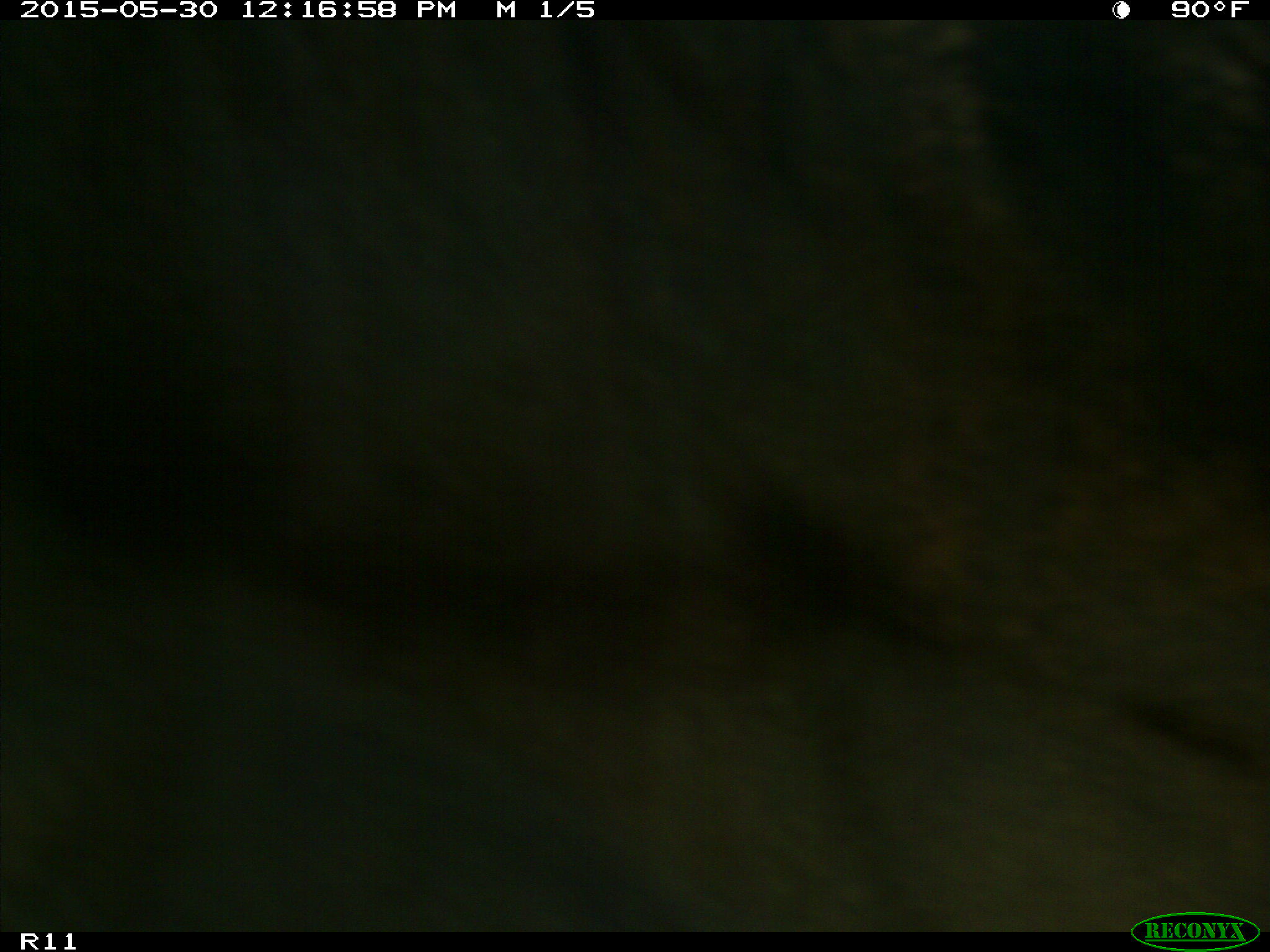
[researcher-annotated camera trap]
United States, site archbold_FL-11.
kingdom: Animalia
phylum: Chordata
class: Mammalia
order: Artiodactyla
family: Bovidae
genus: Bos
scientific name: Bos taurus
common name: domestic cow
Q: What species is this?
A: Bos taurus (domestic cow).